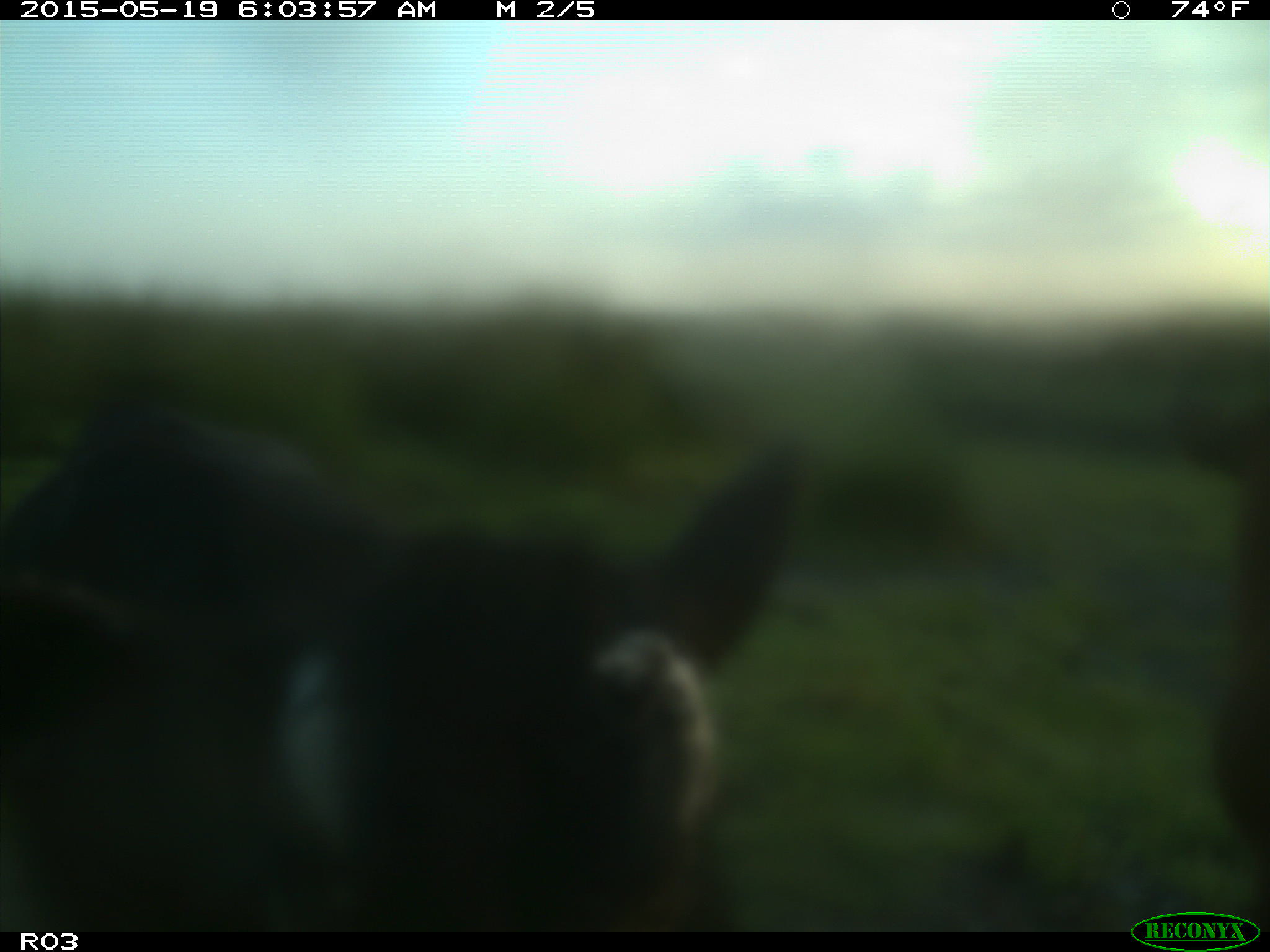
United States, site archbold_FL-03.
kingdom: Animalia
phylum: Chordata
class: Mammalia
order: Artiodactyla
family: Bovidae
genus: Bos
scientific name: Bos taurus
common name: domestic cow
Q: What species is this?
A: Bos taurus (domestic cow).